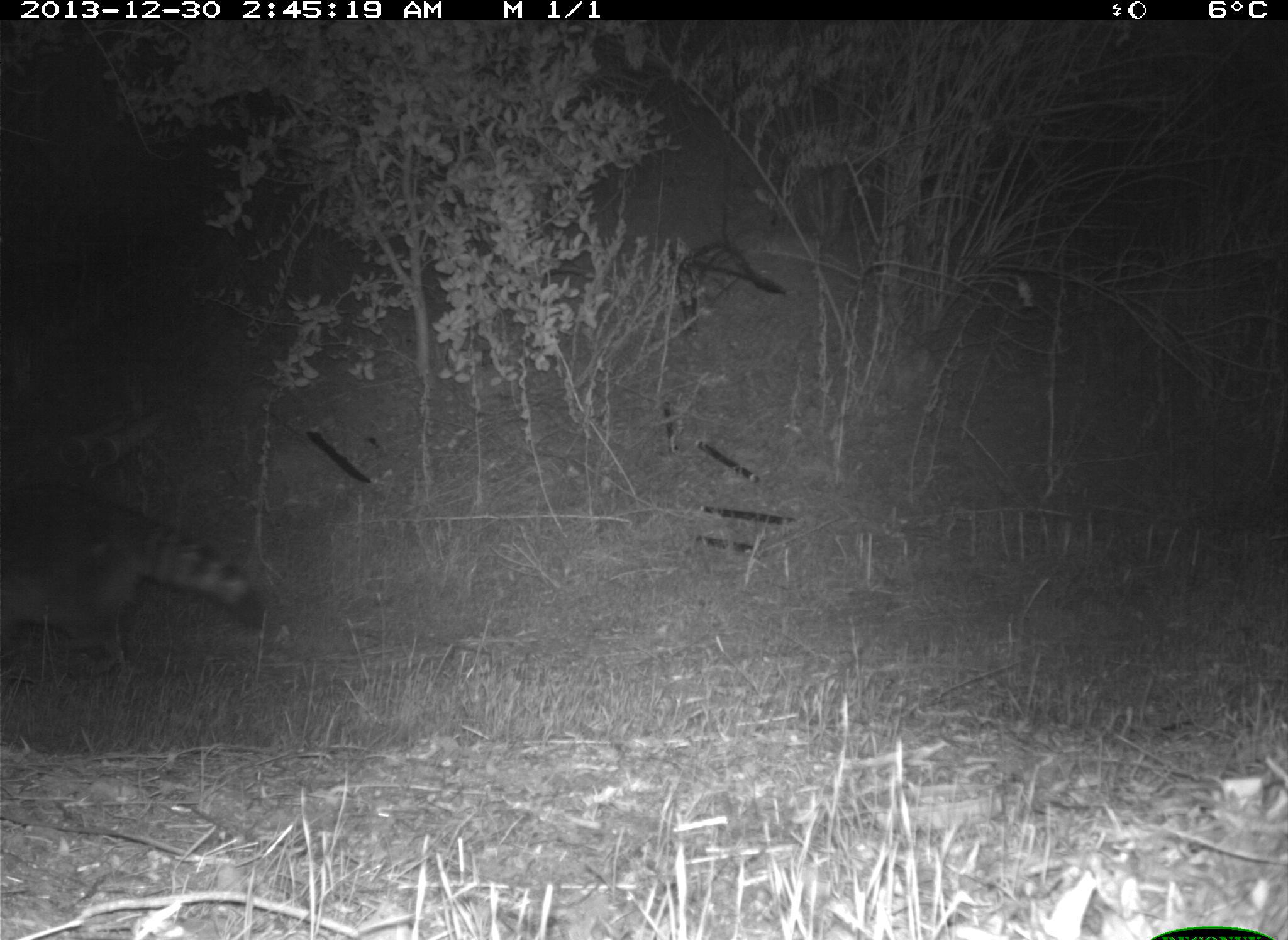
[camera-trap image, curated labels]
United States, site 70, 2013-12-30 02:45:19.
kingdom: Animalia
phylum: Chordata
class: Mammalia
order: Carnivora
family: Procyonidae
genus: Procyon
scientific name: Procyon lotor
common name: raccoon